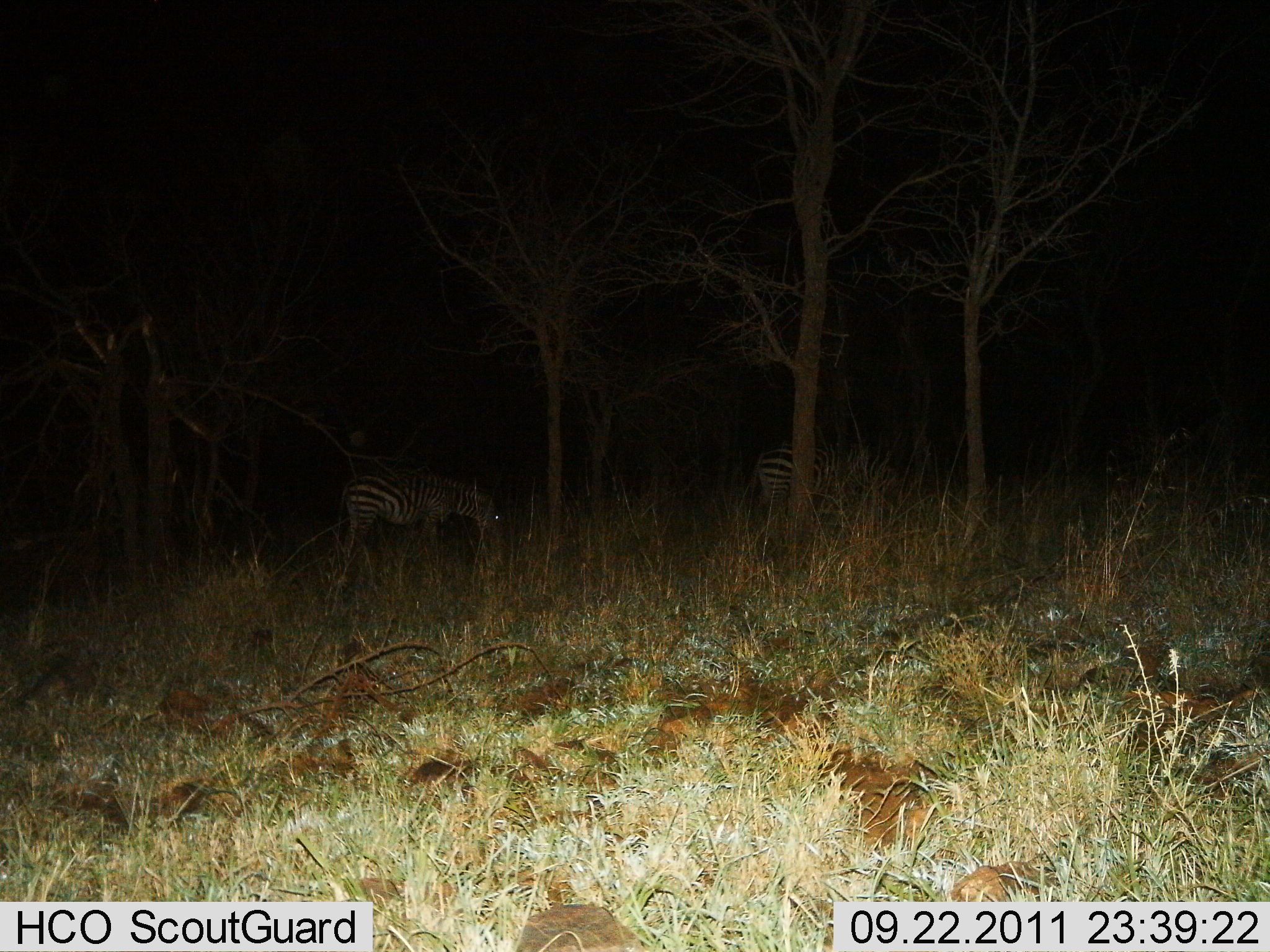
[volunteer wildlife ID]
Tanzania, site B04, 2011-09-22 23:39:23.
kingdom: Animalia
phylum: Chordata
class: Mammalia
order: Perissodactyla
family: Equidae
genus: Equus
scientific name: Equus quagga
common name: plains zebra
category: zebra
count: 2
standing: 38%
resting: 0%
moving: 12%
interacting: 0%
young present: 6%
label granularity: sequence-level